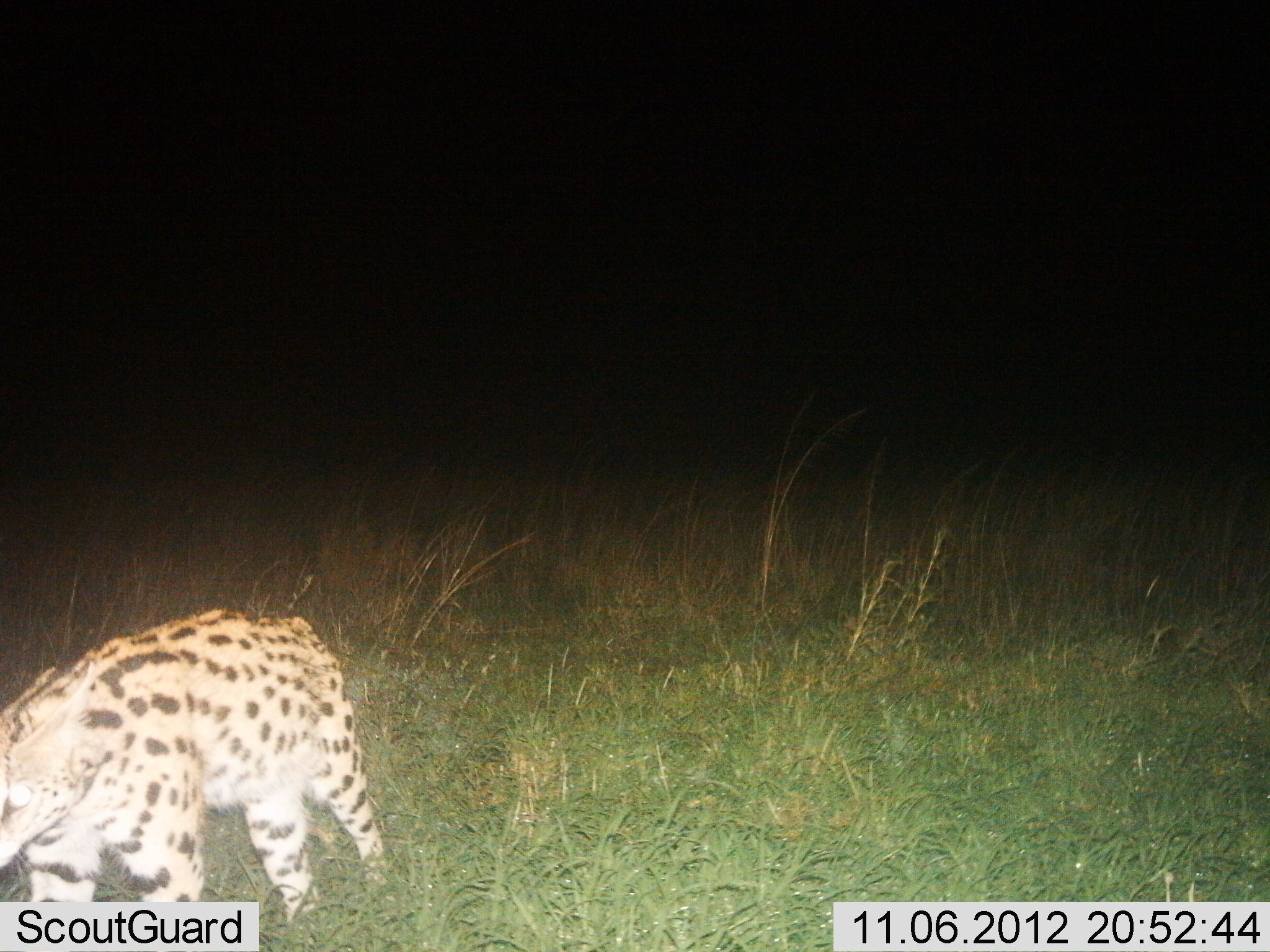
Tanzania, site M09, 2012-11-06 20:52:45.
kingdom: Animalia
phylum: Chordata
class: Mammalia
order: Carnivora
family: Felidae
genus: Leptailurus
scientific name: Leptailurus serval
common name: serval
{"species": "serval (Leptailurus serval)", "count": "1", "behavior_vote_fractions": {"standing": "9%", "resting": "0%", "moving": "91%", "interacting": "0%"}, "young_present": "0%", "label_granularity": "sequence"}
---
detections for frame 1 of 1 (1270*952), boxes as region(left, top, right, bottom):
animal: region(0, 601, 394, 952)